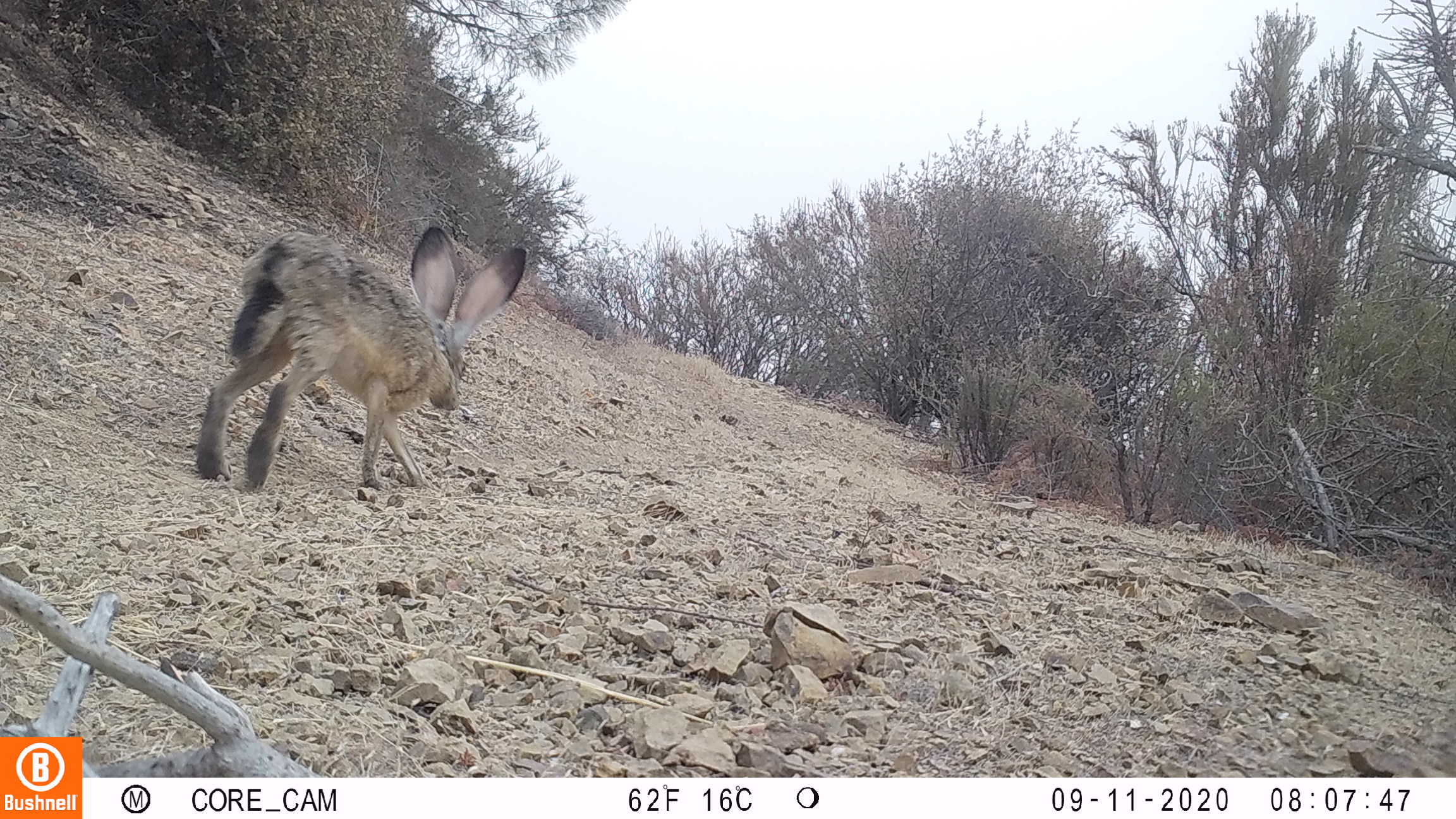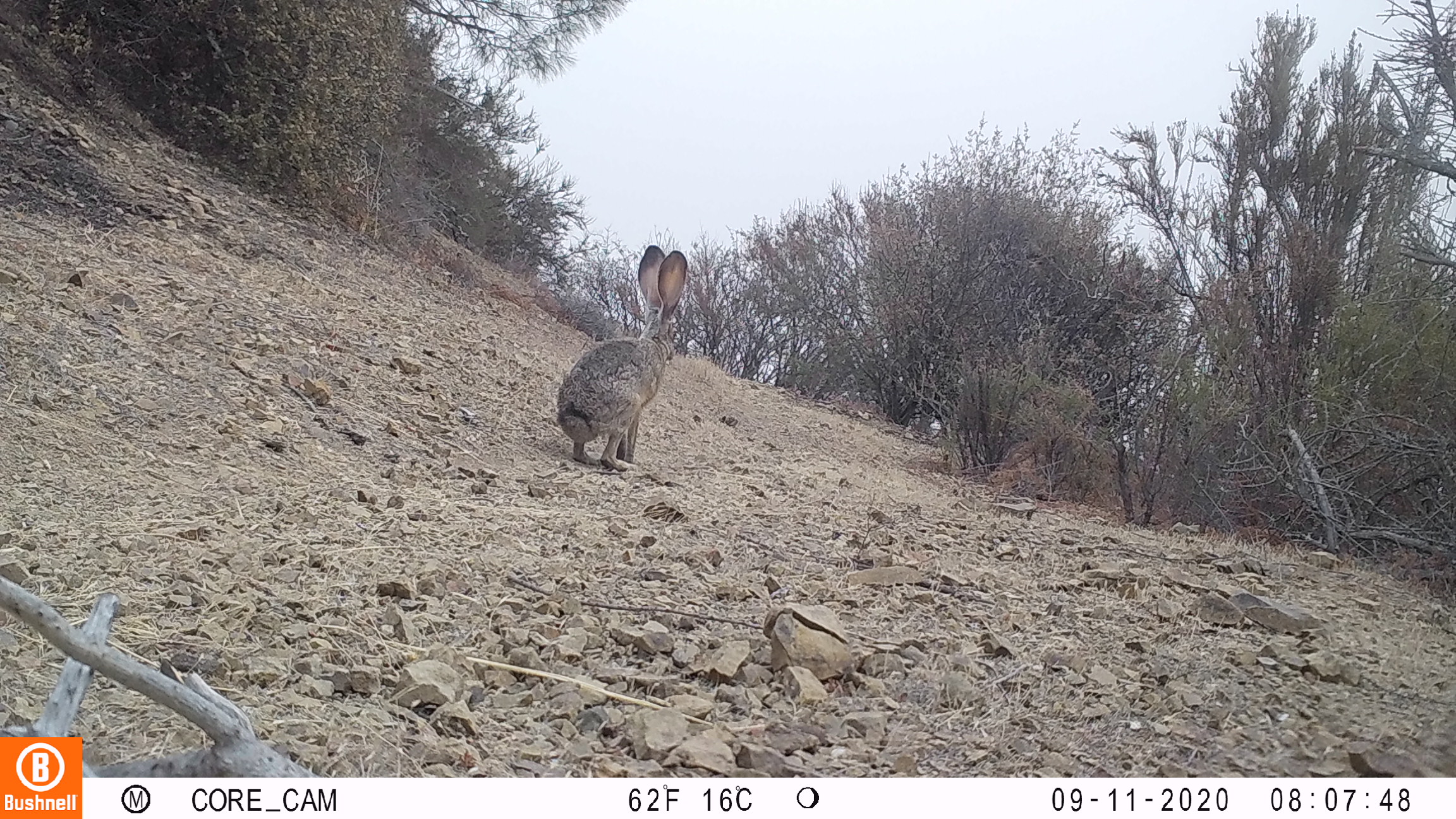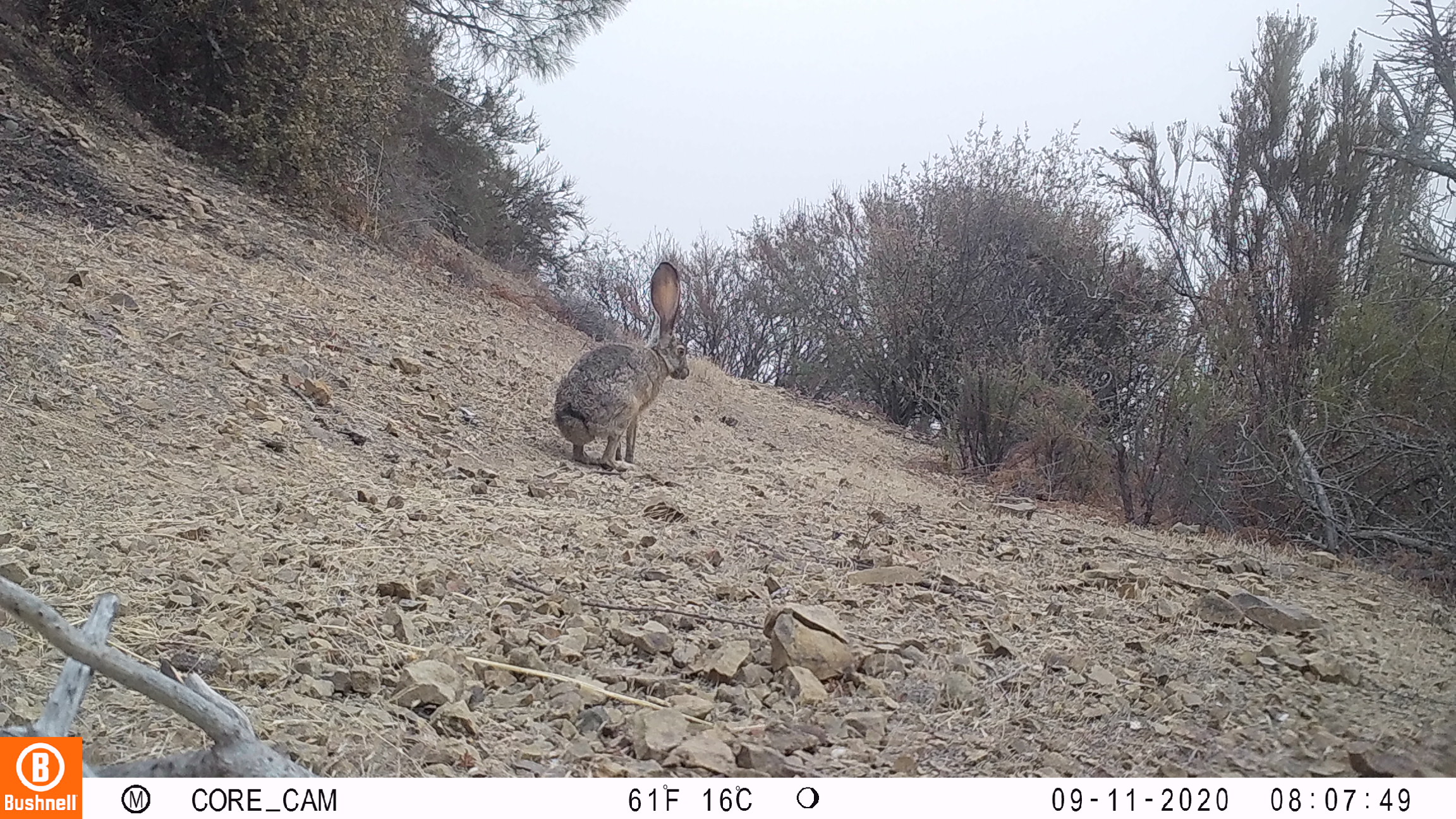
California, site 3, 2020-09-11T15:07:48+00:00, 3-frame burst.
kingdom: Animalia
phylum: Chordata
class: Mammalia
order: Lagomorpha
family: Leporidae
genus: Lepus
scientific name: Lepus californicus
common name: black-tailed jackrabbit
Black-tailed jackrabbit (Lepus californicus).